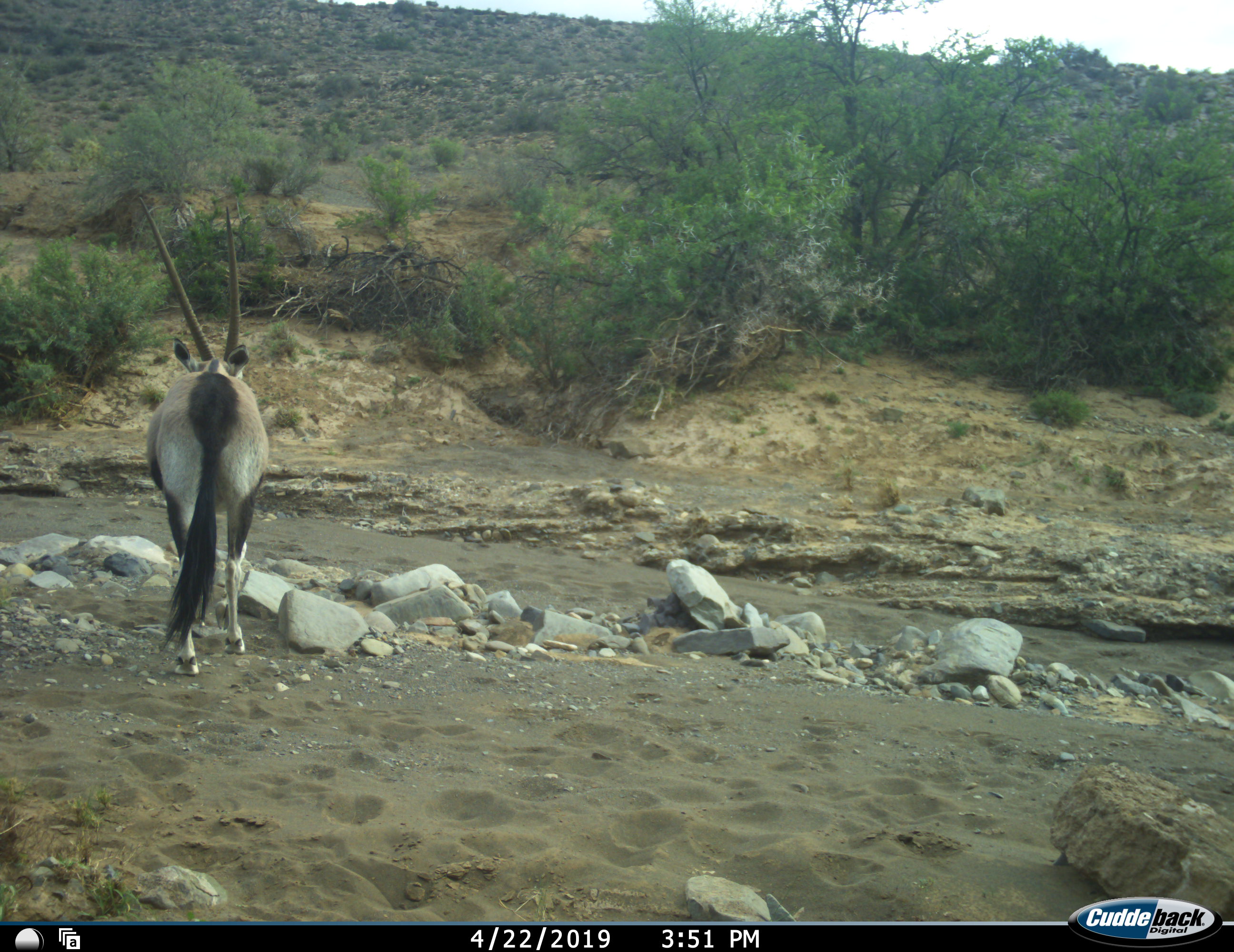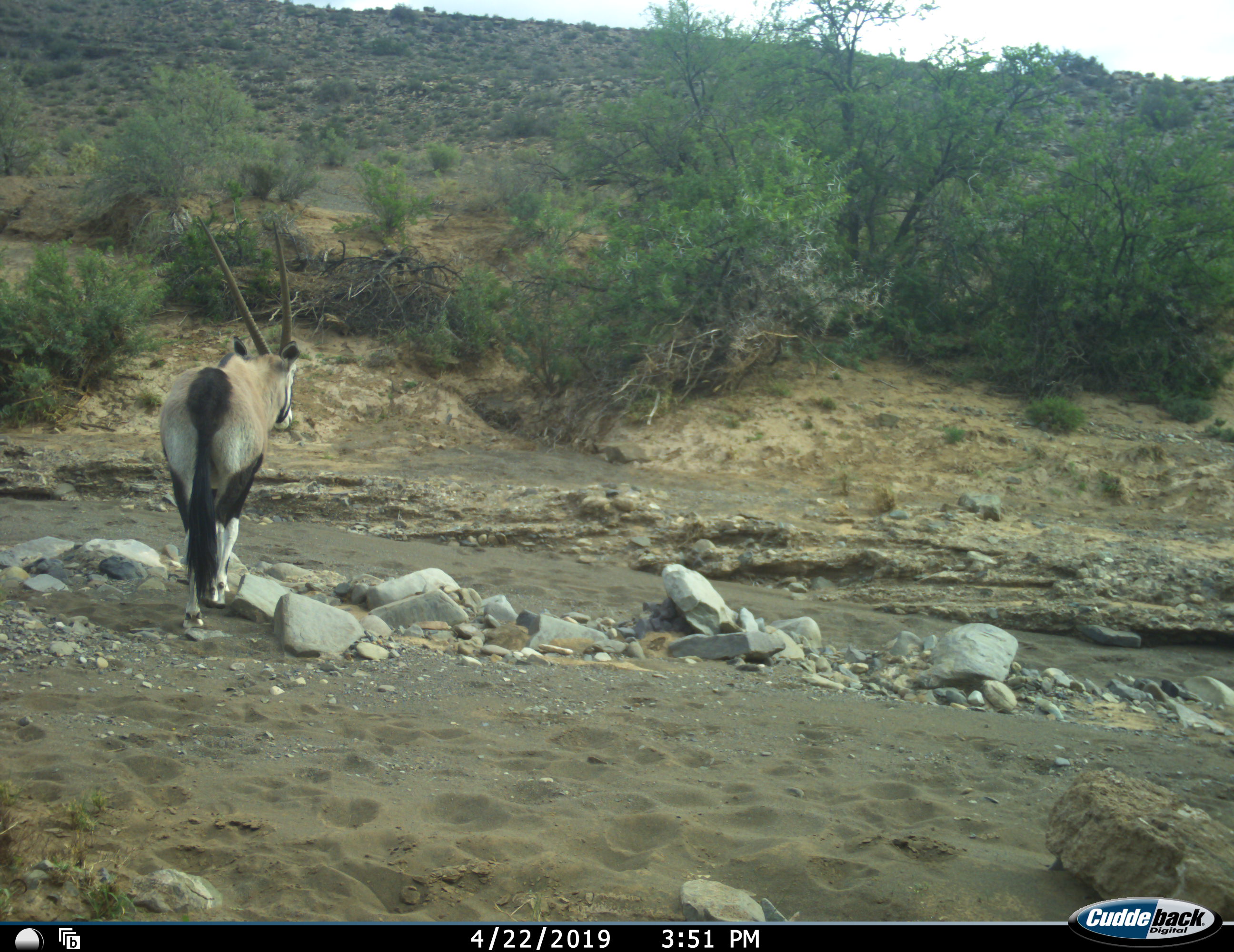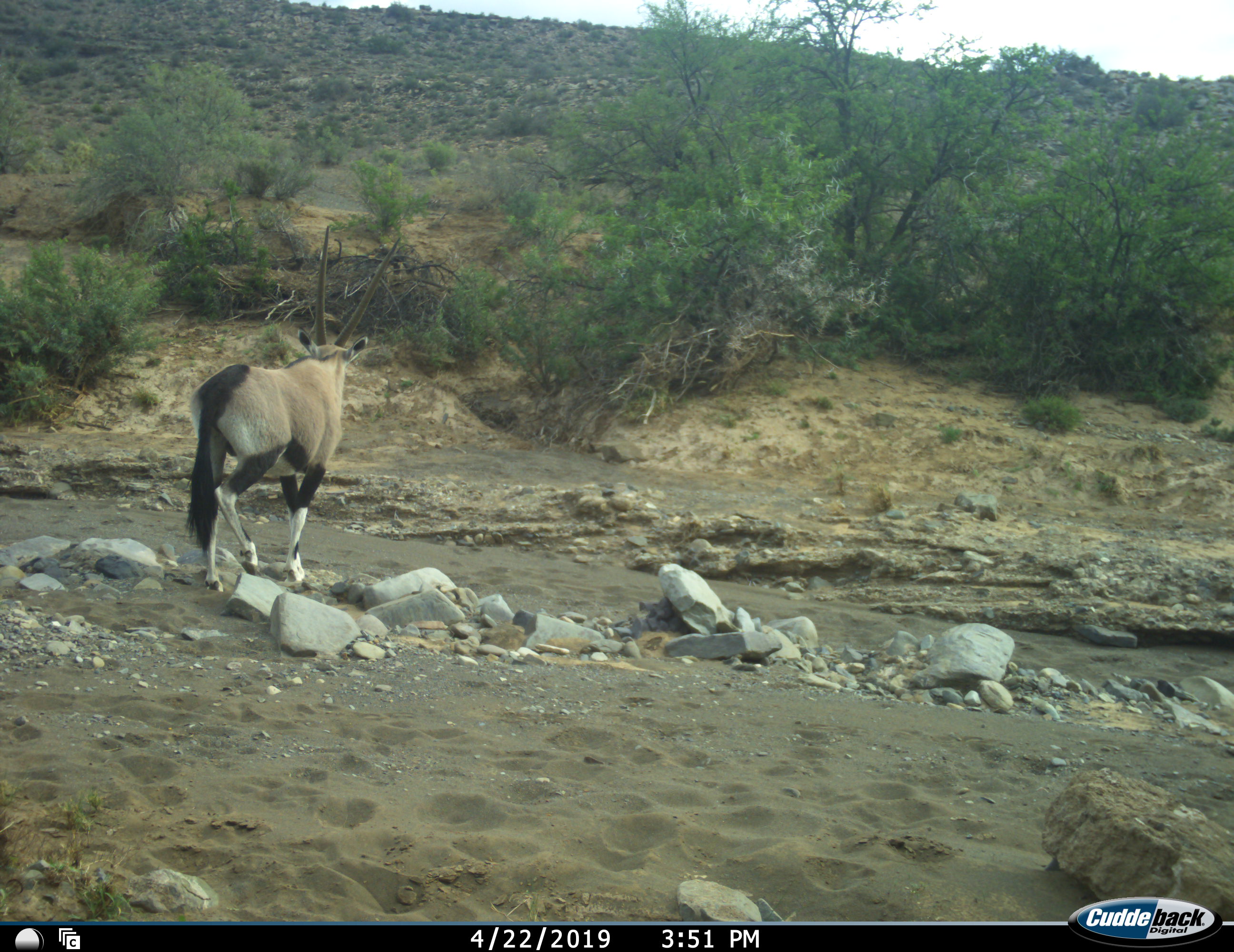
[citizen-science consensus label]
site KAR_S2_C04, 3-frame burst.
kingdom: Animalia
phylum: Chordata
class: Mammalia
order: Artiodactyla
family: Bovidae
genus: Oryx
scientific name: Oryx gazella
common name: gemsbok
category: oryx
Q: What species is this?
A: Oryx (gemsbok) (Oryx gazella).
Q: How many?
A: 1.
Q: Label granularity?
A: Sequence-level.